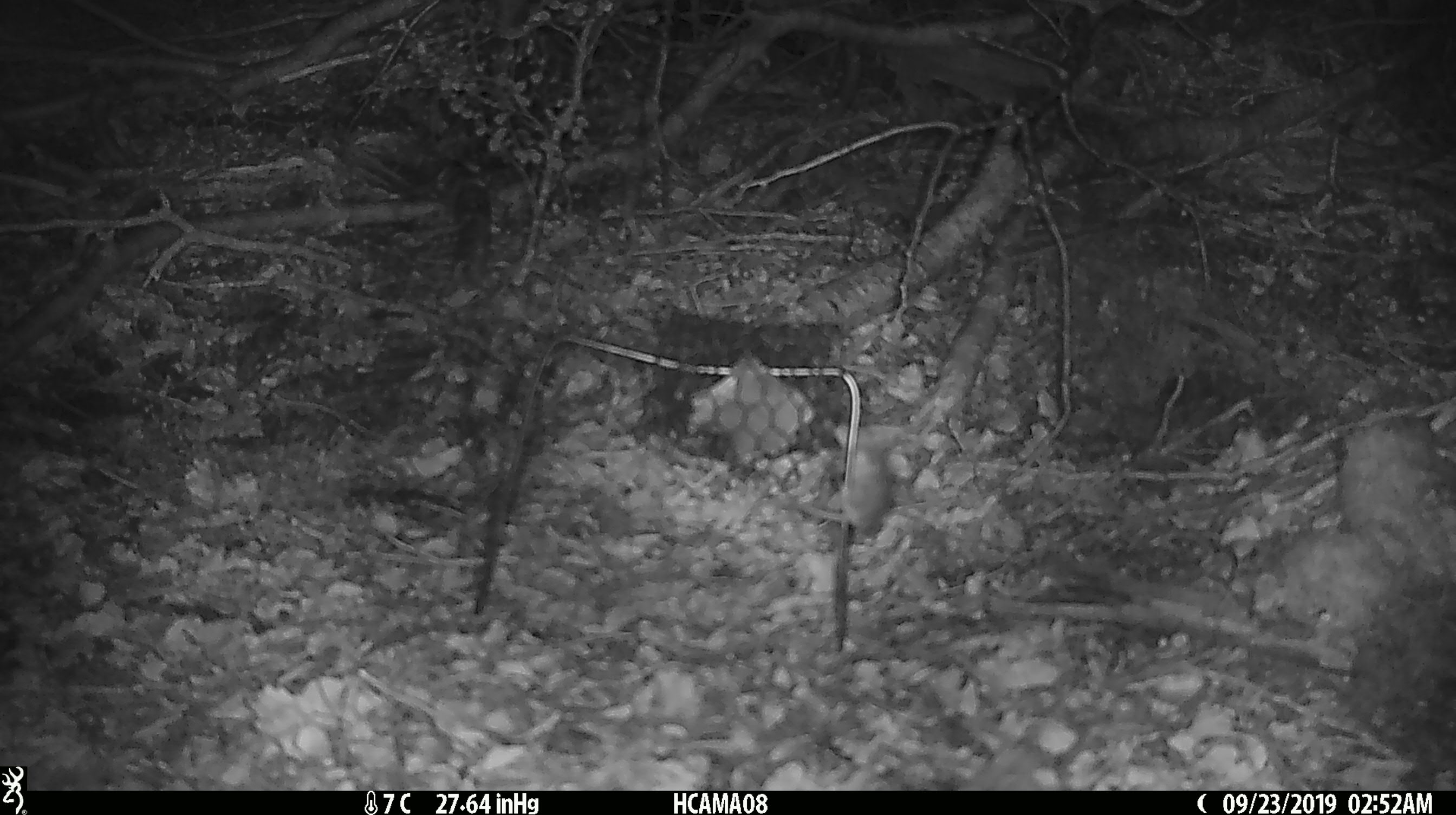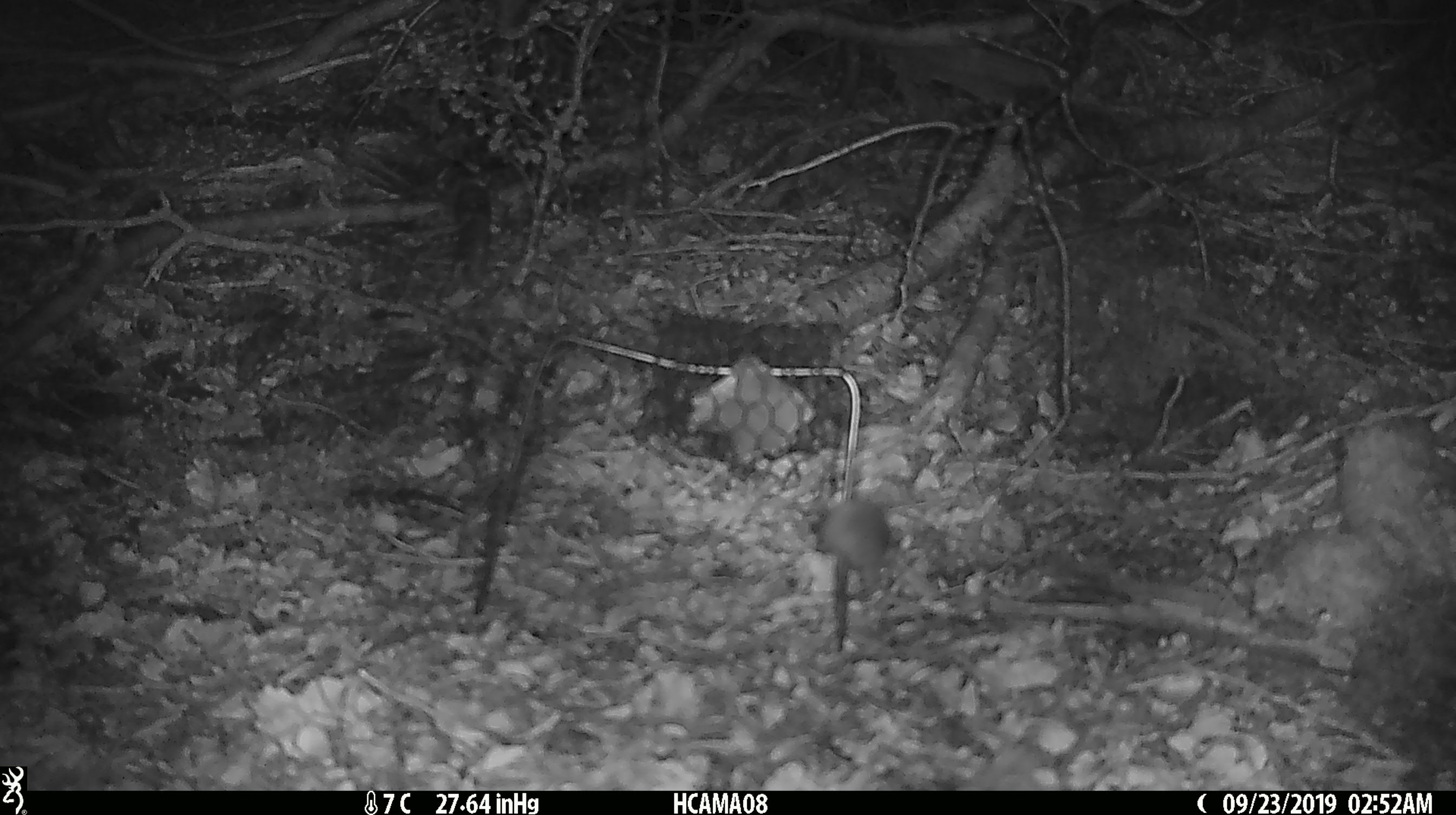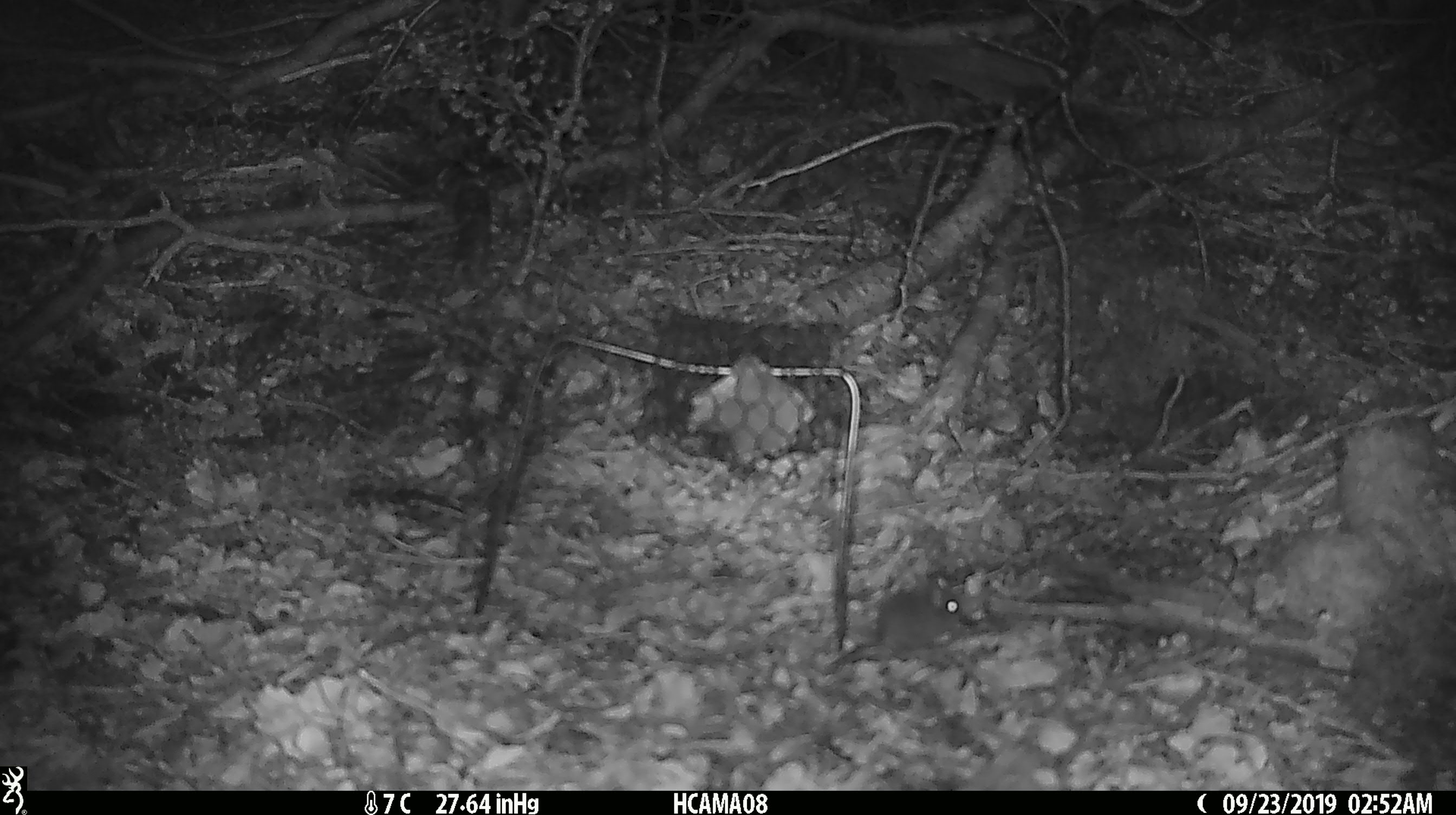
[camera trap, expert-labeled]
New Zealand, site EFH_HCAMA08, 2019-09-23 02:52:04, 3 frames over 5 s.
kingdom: Animalia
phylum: Chordata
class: Mammalia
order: Rodentia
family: Muridae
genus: Mus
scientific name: Mus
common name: mouse